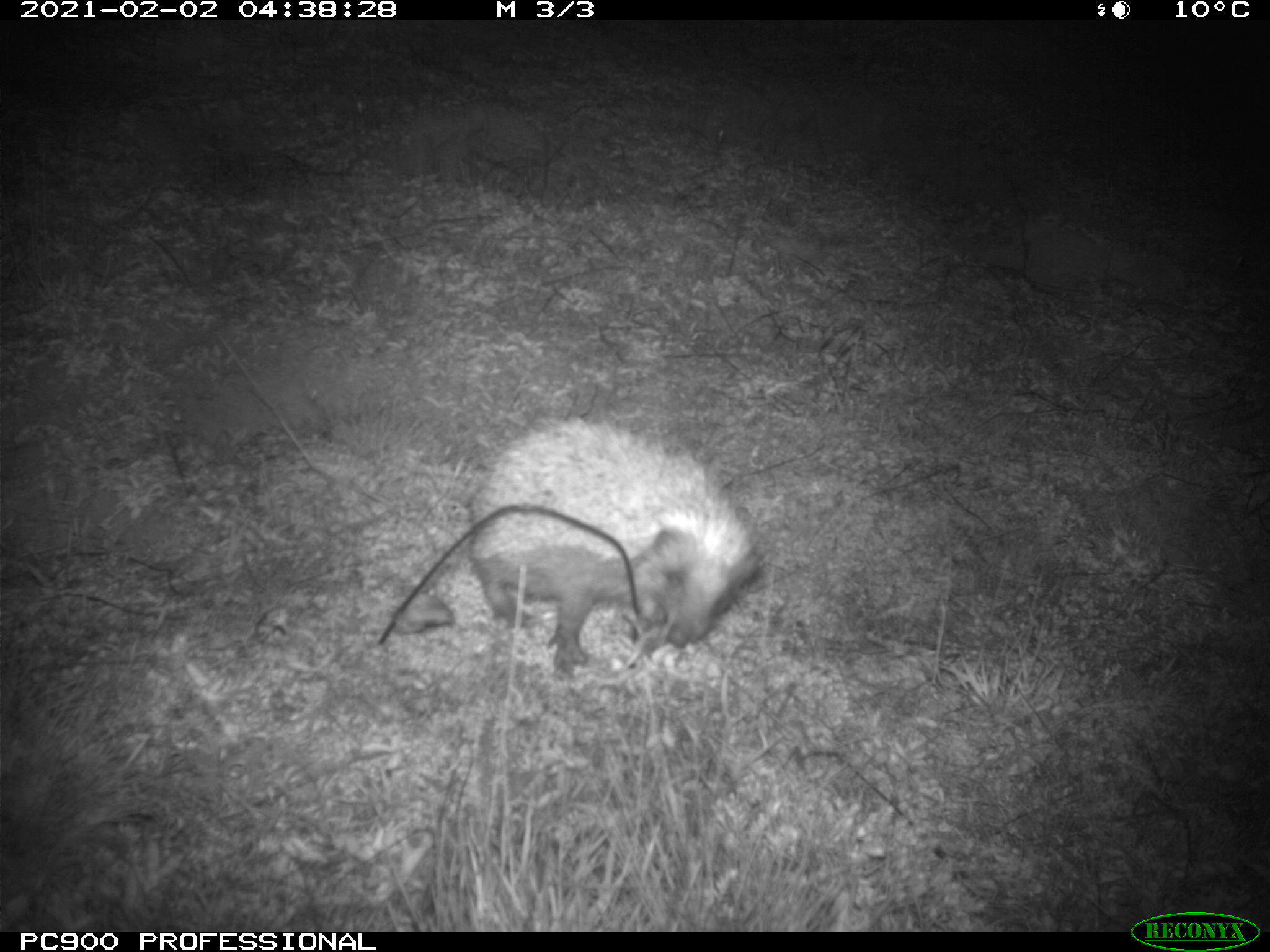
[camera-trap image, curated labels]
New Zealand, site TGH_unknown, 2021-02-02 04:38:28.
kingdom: Animalia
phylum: Chordata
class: Mammalia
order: Eulipotyphla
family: Erinaceidae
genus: Erinaceus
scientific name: Erinaceus europaeus europaeus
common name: european hedgehog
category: hedgehog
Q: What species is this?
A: Hedgehog (european hedgehog) (Erinaceus europaeus europaeus).